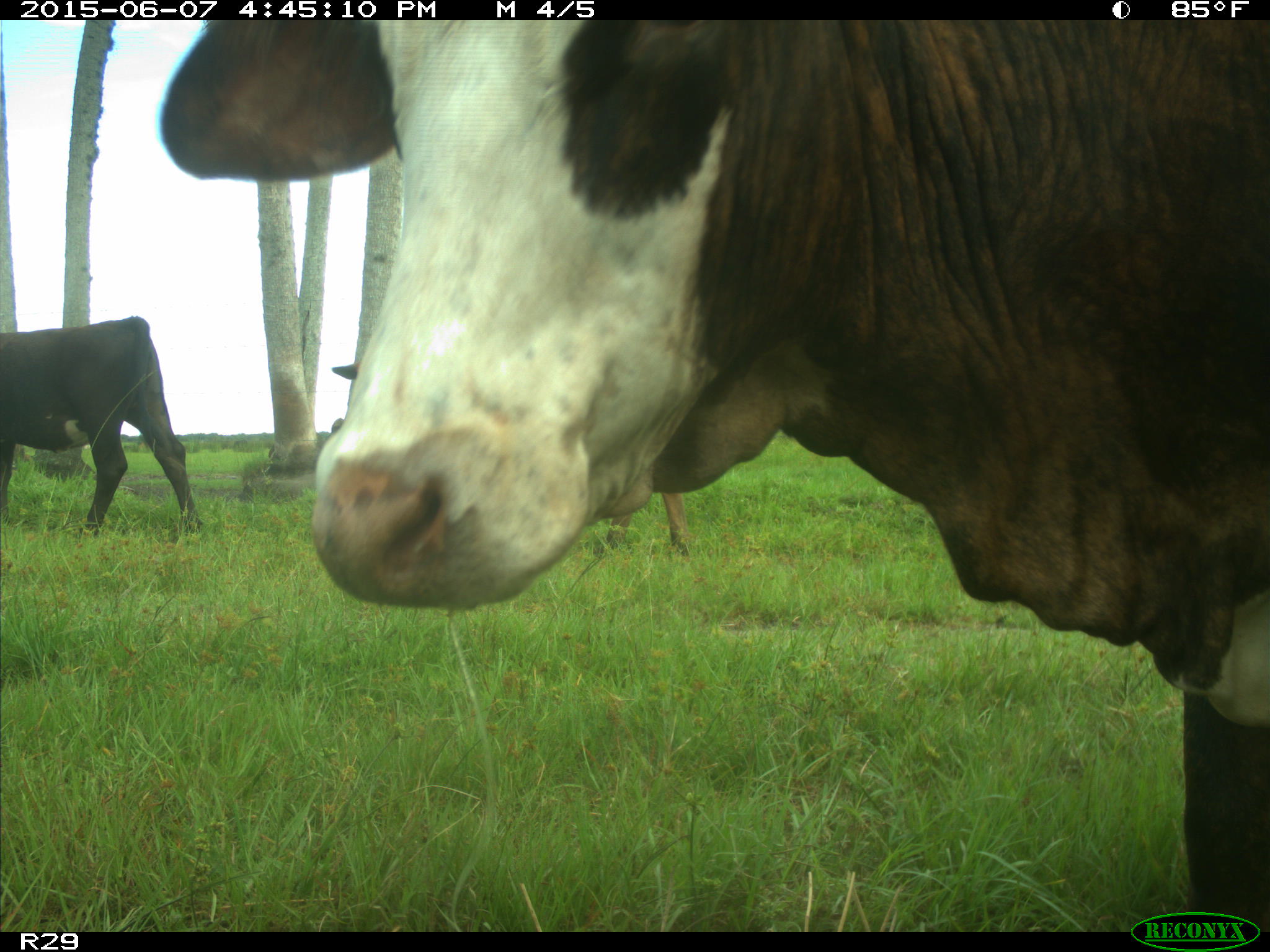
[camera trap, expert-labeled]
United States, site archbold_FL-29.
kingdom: Animalia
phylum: Chordata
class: Mammalia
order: Artiodactyla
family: Bovidae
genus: Bos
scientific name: Bos taurus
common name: domestic cow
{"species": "Bos taurus (domestic cow)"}